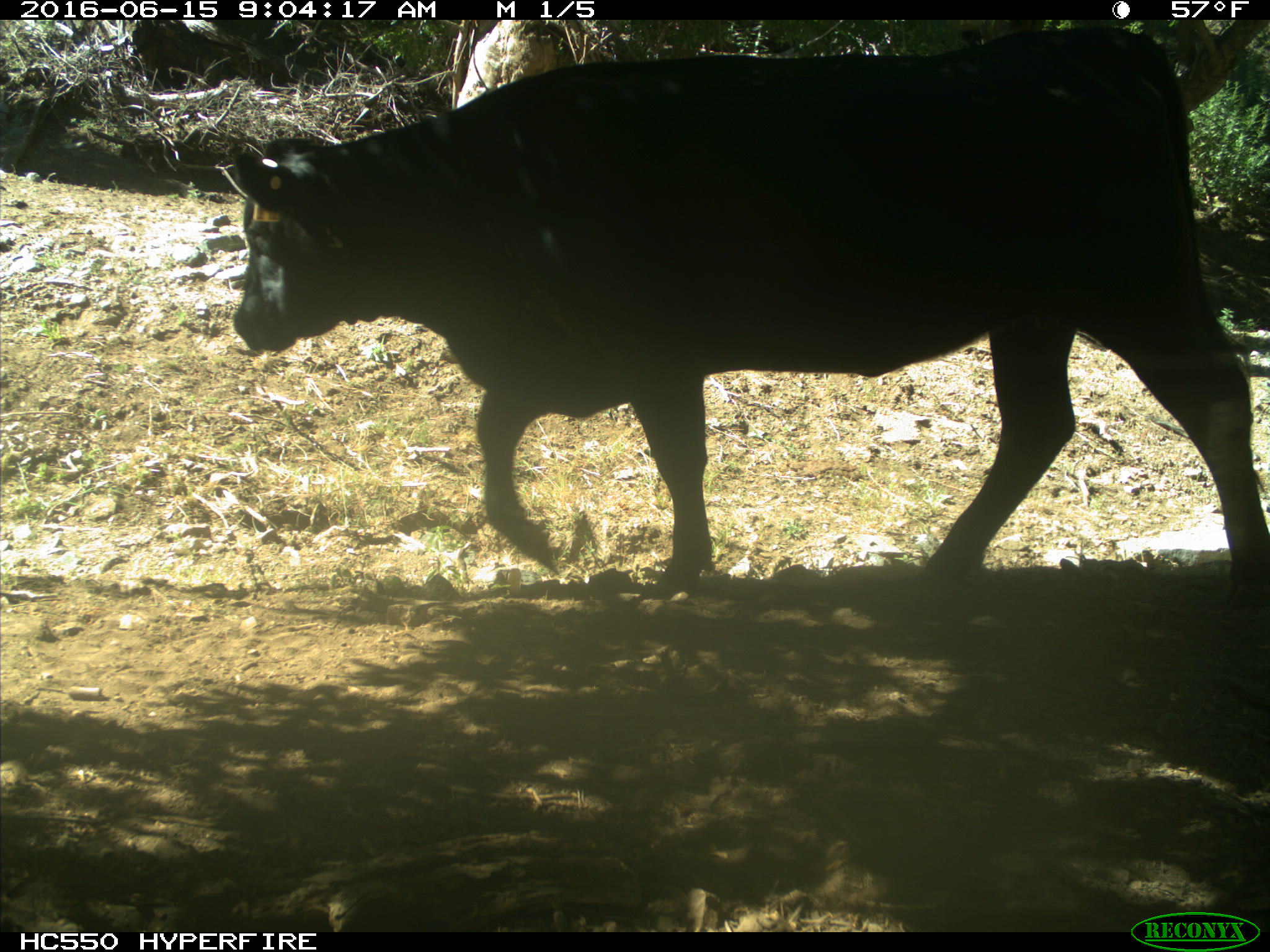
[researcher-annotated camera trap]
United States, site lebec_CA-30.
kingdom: Animalia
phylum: Chordata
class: Mammalia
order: Artiodactyla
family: Bovidae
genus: Bos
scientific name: Bos taurus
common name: domestic cow